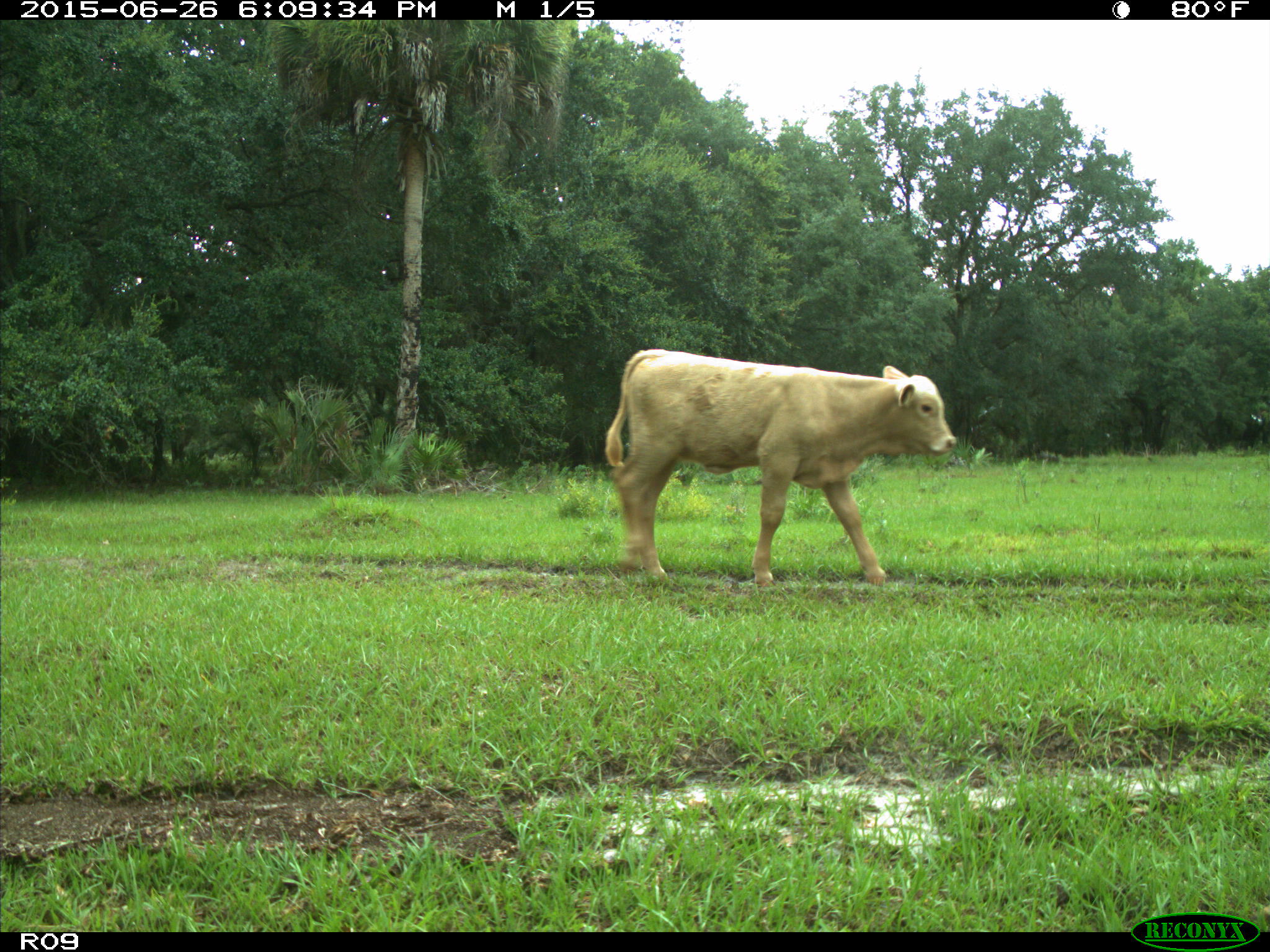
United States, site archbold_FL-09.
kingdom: Animalia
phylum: Chordata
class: Mammalia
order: Artiodactyla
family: Bovidae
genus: Bos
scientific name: Bos taurus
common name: domestic cow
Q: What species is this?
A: Bos taurus (domestic cow).